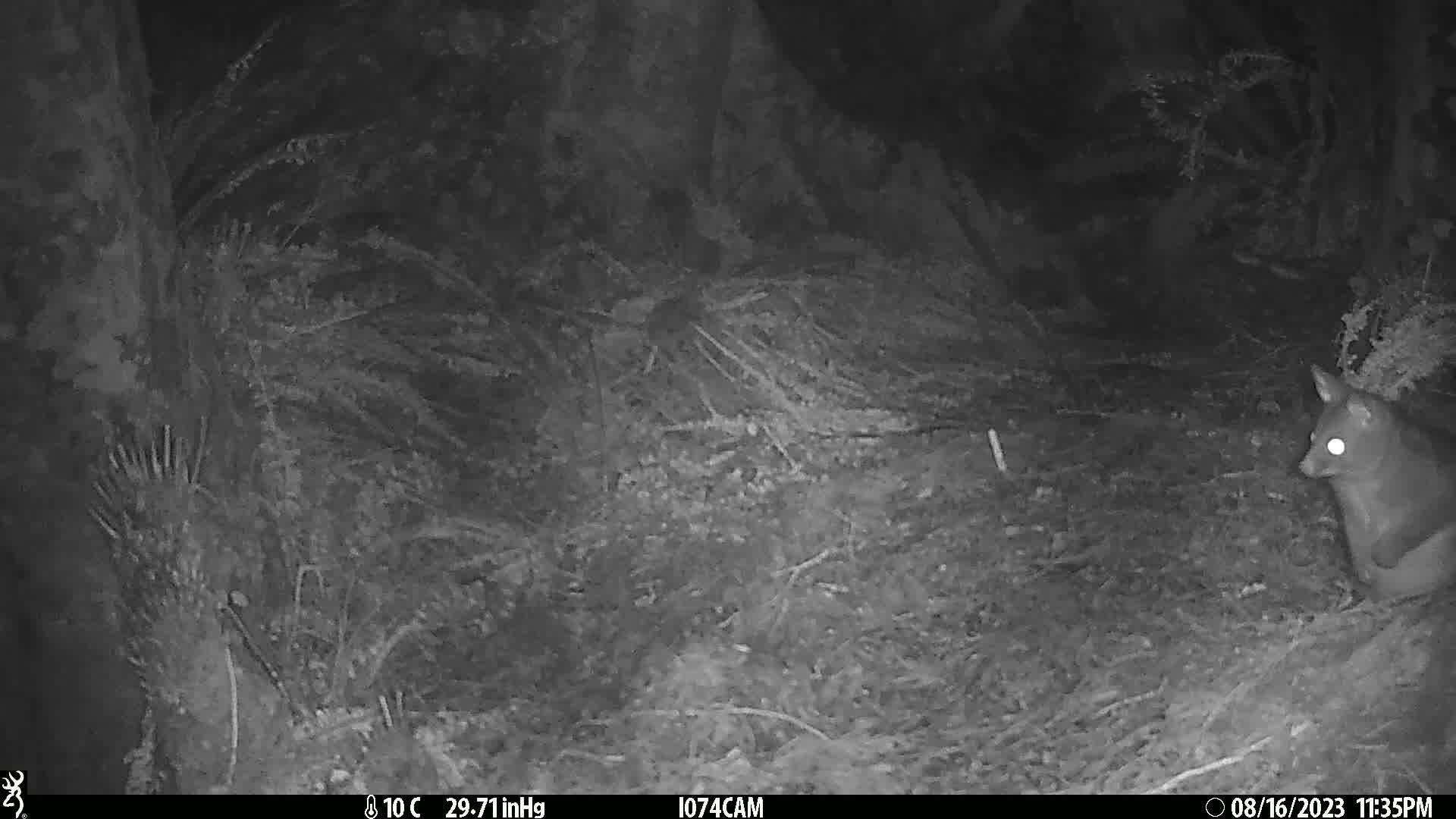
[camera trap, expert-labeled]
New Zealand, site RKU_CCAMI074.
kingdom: Animalia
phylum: Chordata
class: Mammalia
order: Diprotodontia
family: Phalangeridae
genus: Trichosurus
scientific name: Trichosurus vulpecula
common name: common brushtail possum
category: possum